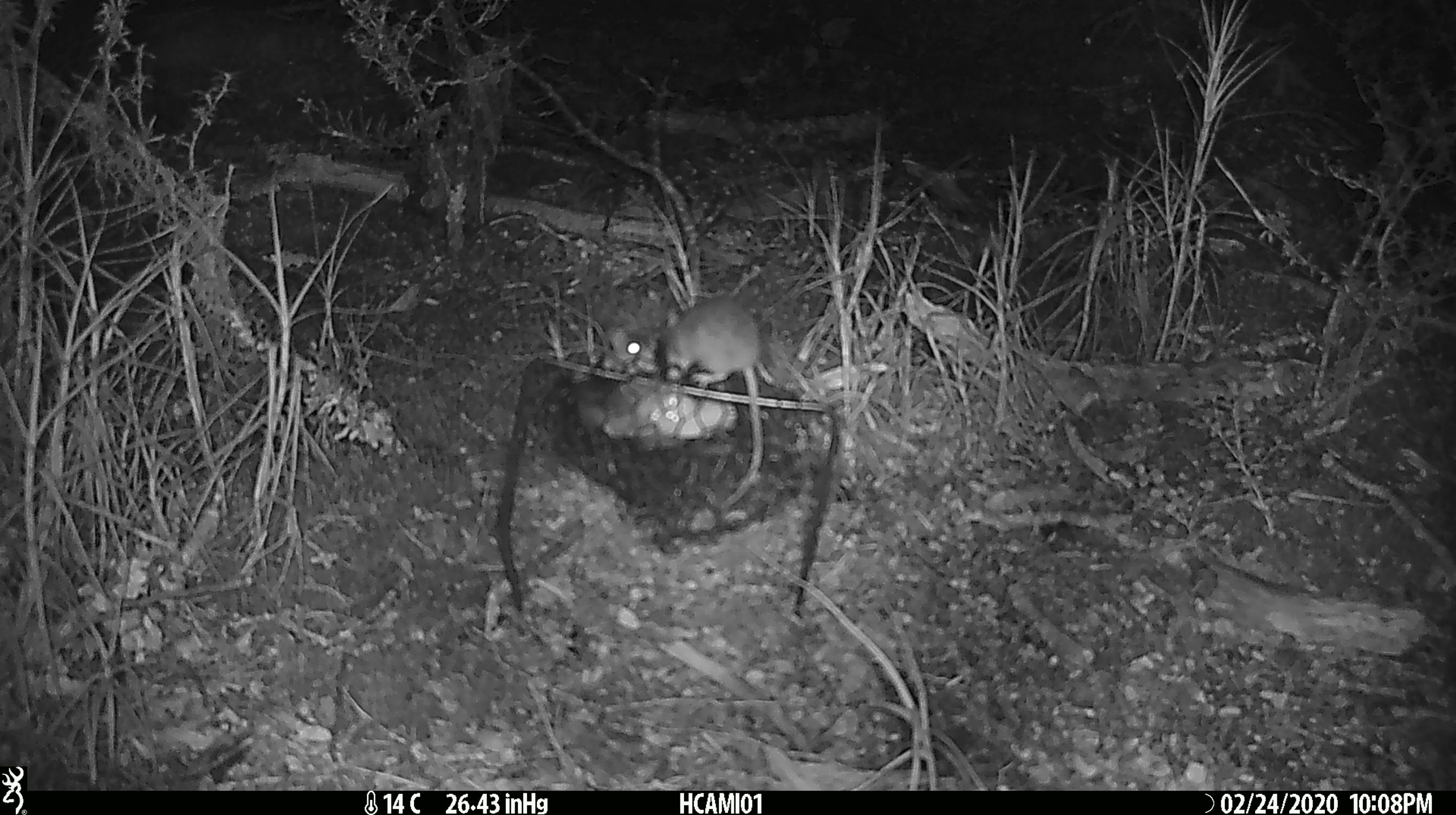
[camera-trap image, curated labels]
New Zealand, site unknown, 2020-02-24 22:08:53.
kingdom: Animalia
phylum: Chordata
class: Mammalia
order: Rodentia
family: Muridae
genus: Mus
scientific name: Mus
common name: mouse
Mouse (Mus).